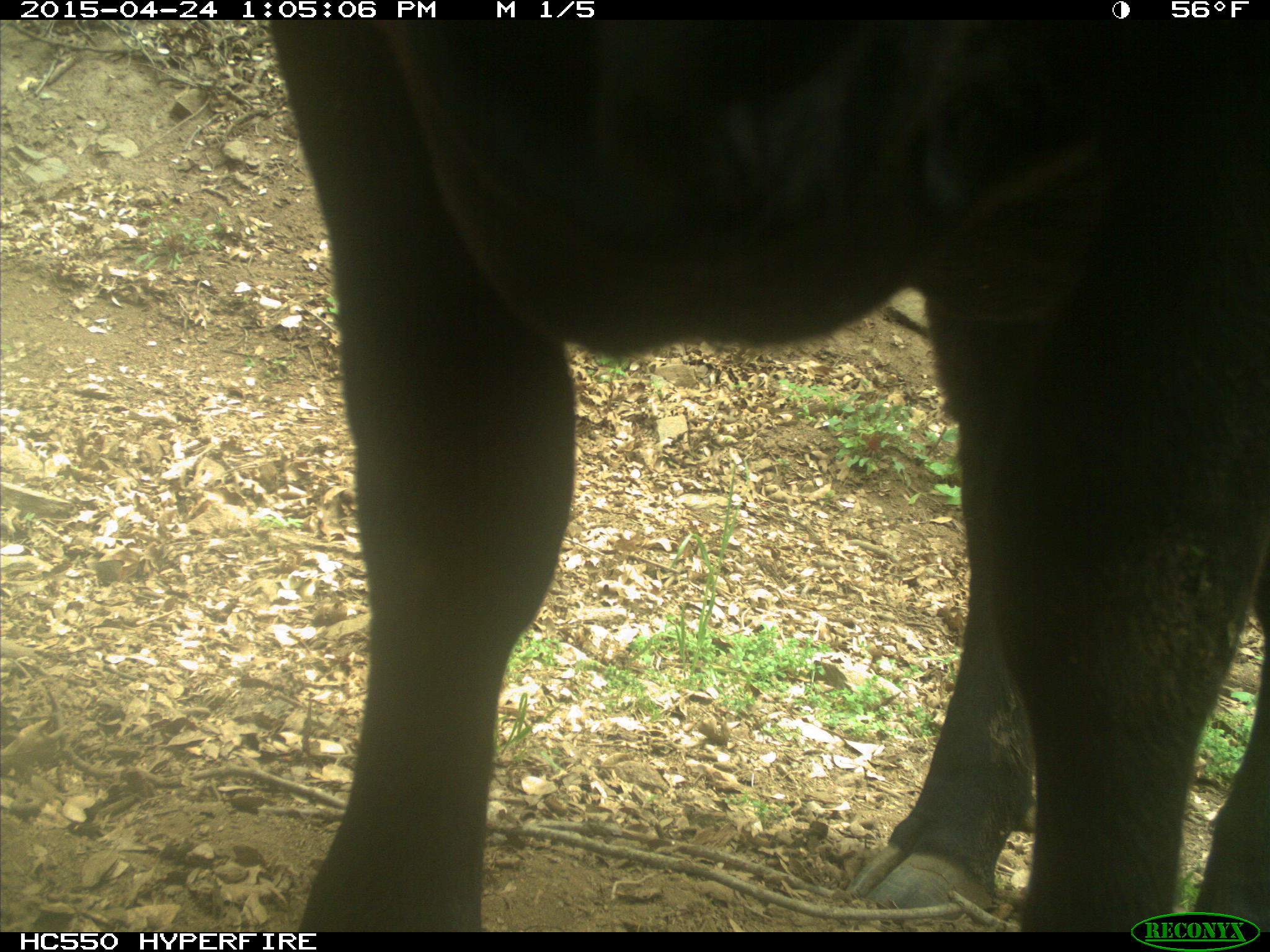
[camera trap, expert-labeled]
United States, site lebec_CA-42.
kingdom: Animalia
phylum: Chordata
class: Mammalia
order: Artiodactyla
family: Bovidae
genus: Bos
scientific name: Bos taurus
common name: domestic cow